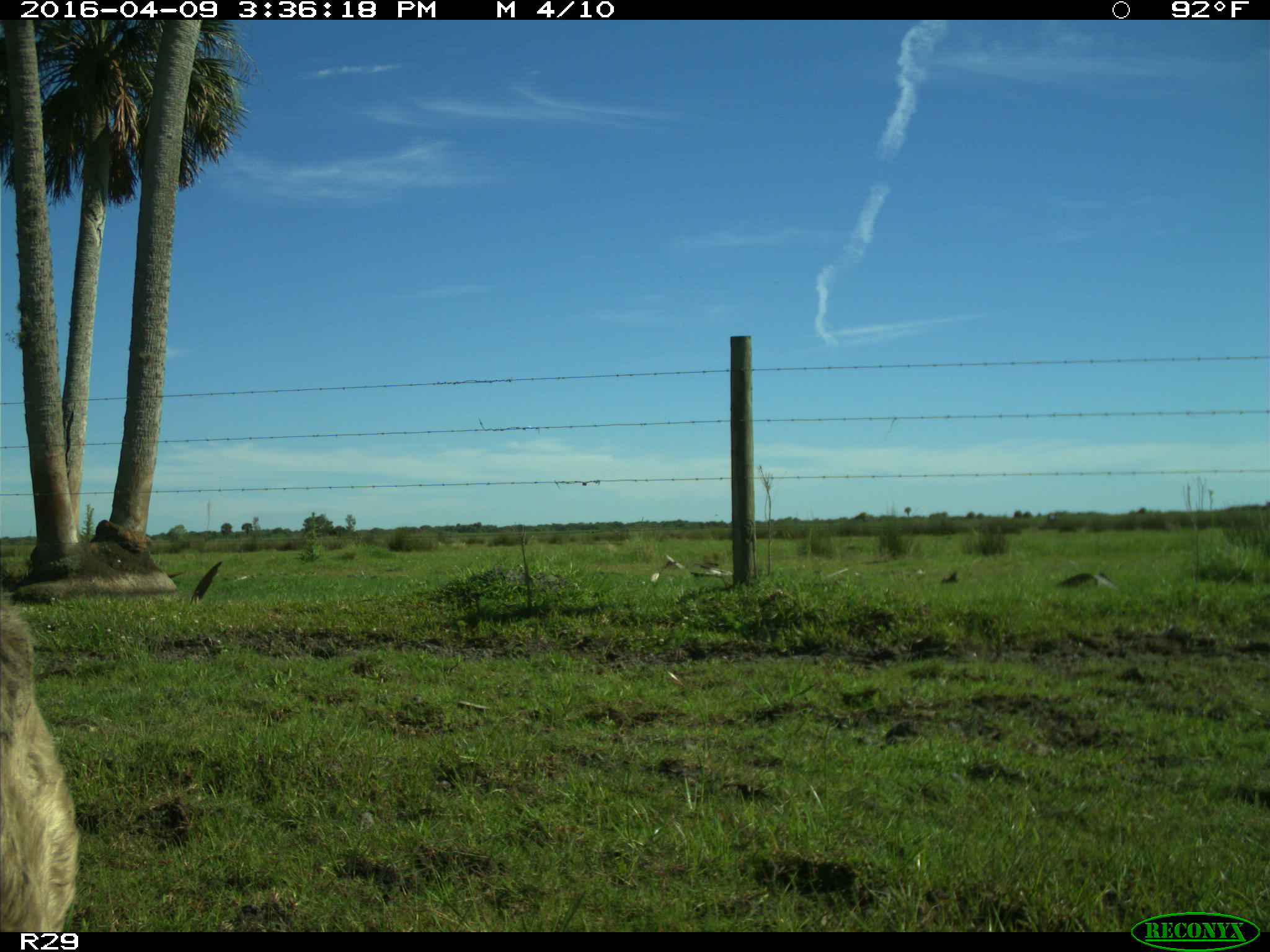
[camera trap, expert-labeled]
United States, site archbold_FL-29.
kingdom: Animalia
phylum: Chordata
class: Mammalia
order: Artiodactyla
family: Bovidae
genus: Bos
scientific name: Bos taurus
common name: domestic cow